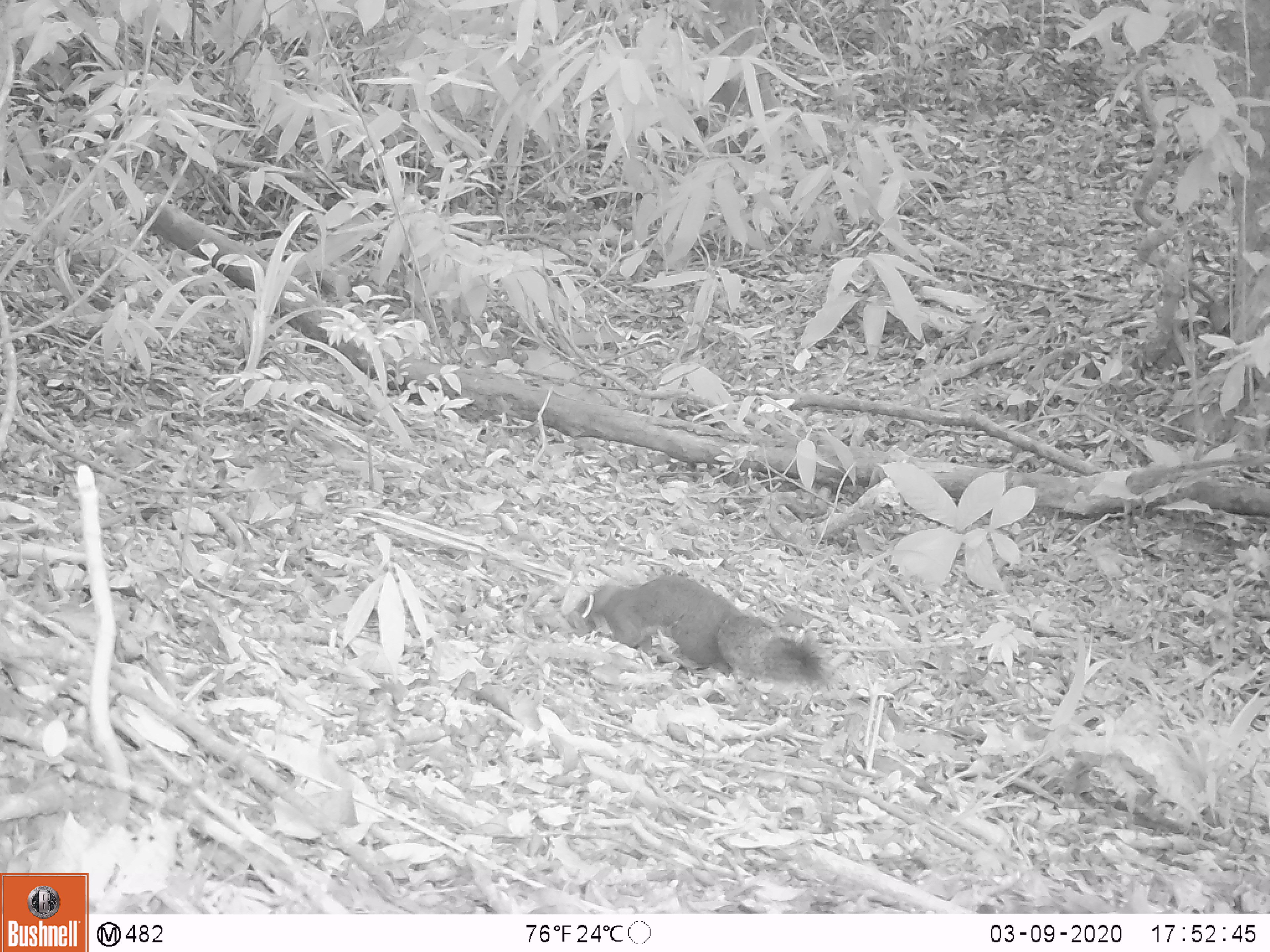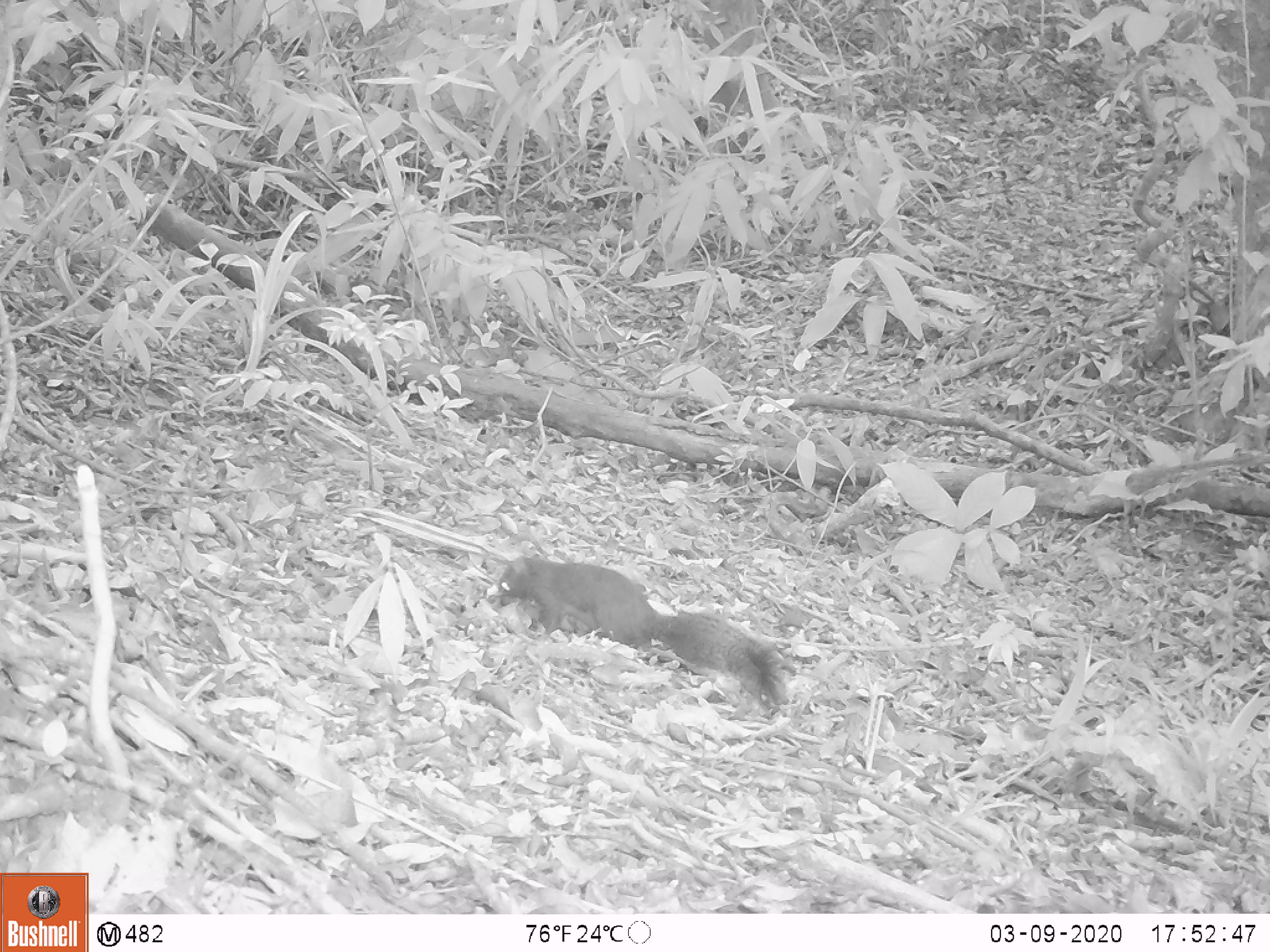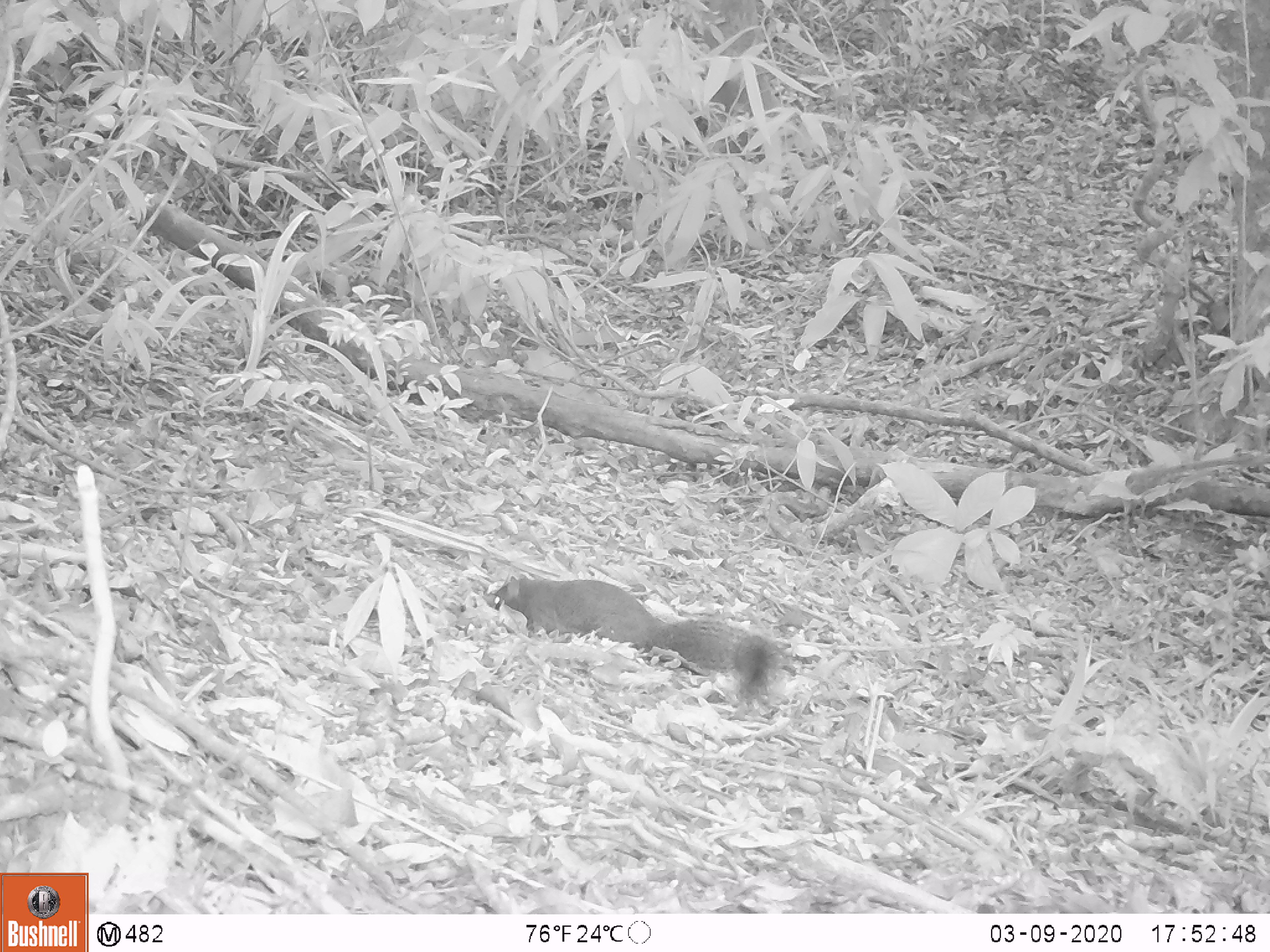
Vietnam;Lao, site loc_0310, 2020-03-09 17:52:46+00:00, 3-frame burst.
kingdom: Animalia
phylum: Chordata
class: Mammalia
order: Rodentia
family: Sciuridae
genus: Callosciurus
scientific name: Callosciurus erythraeus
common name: pallas's squirrel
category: pallass squirrel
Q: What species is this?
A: Pallass squirrel (pallas's squirrel) (Callosciurus erythraeus).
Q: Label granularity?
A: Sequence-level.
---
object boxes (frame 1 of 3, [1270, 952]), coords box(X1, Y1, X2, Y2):
pallass squirrel: box(564, 573, 829, 684)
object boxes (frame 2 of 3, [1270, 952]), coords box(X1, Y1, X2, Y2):
pallass squirrel: box(493, 554, 782, 713)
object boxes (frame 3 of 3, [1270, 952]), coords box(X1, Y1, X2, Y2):
pallass squirrel: box(486, 575, 772, 703)